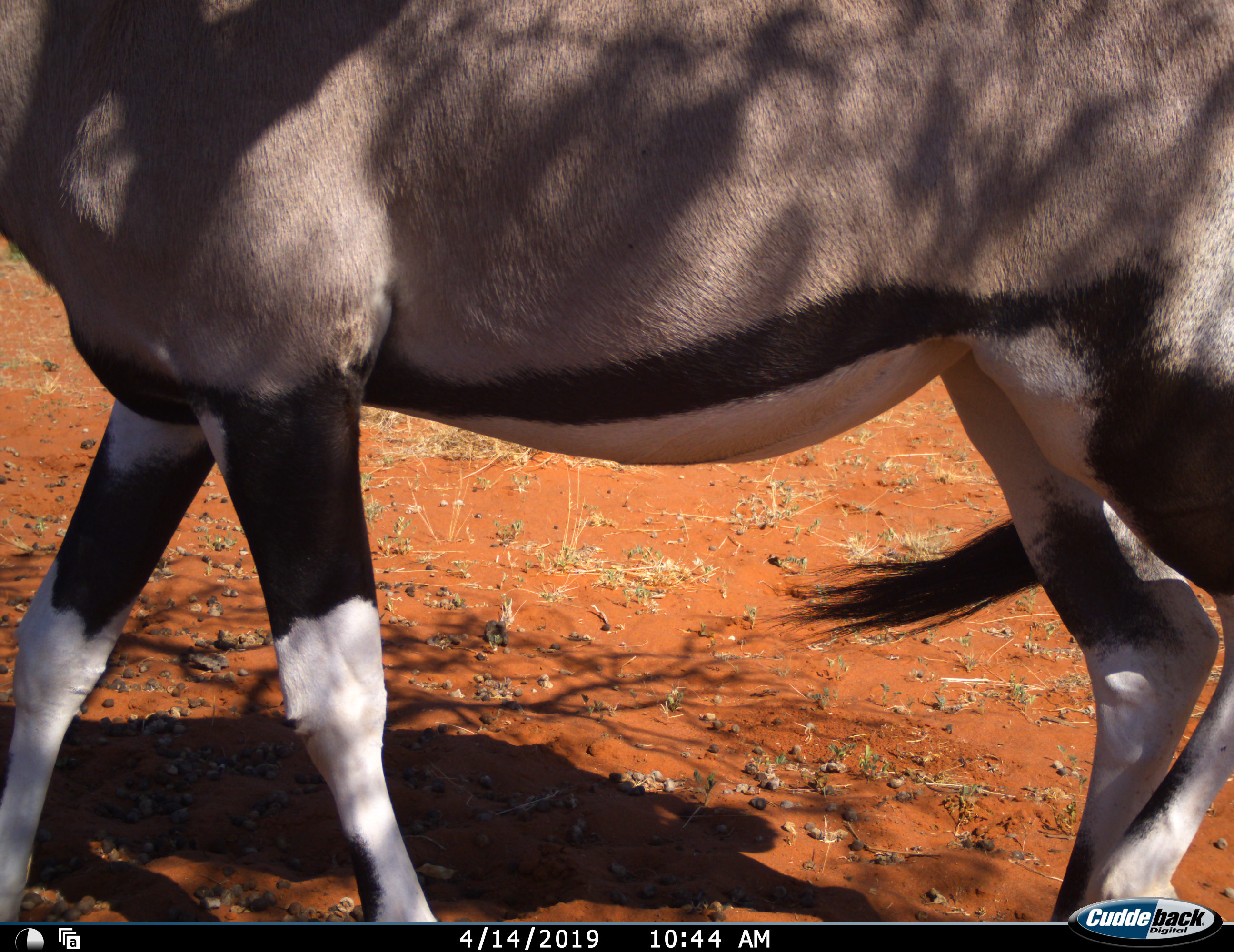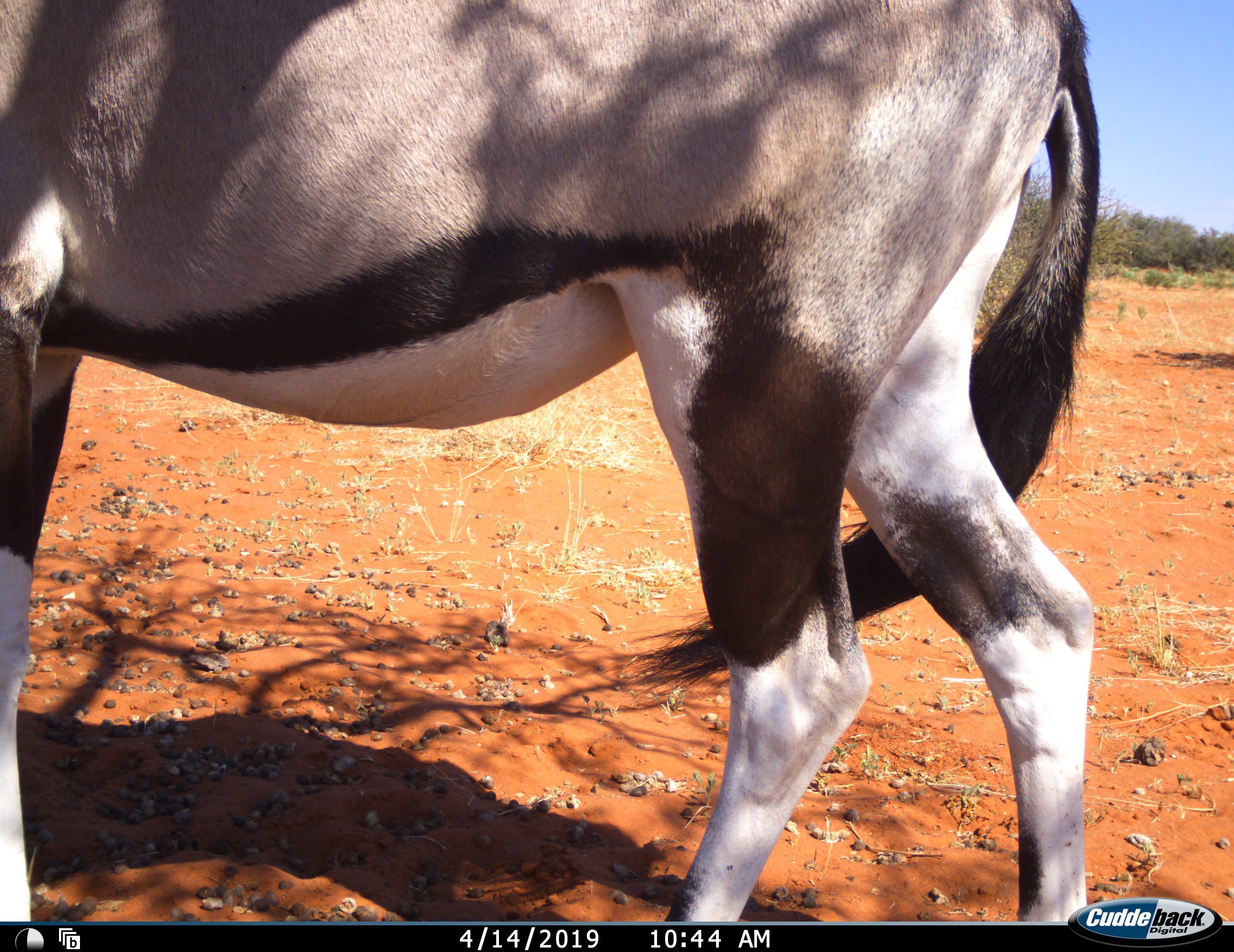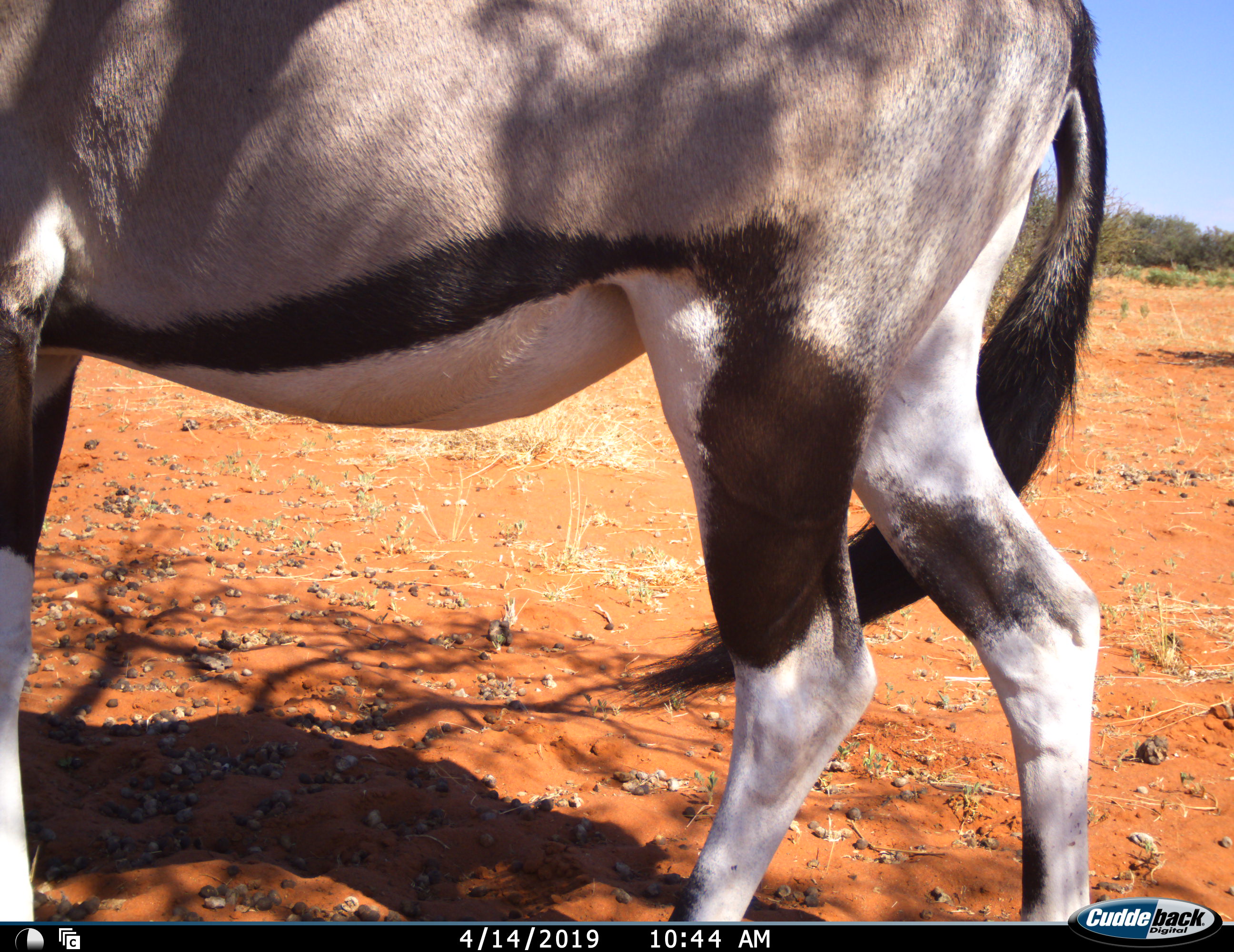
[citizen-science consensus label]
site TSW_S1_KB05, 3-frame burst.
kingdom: Animalia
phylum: Chordata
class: Mammalia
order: Artiodactyla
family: Bovidae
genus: Oryx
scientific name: Oryx gazella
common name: gemsbok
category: oryx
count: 1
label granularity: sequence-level